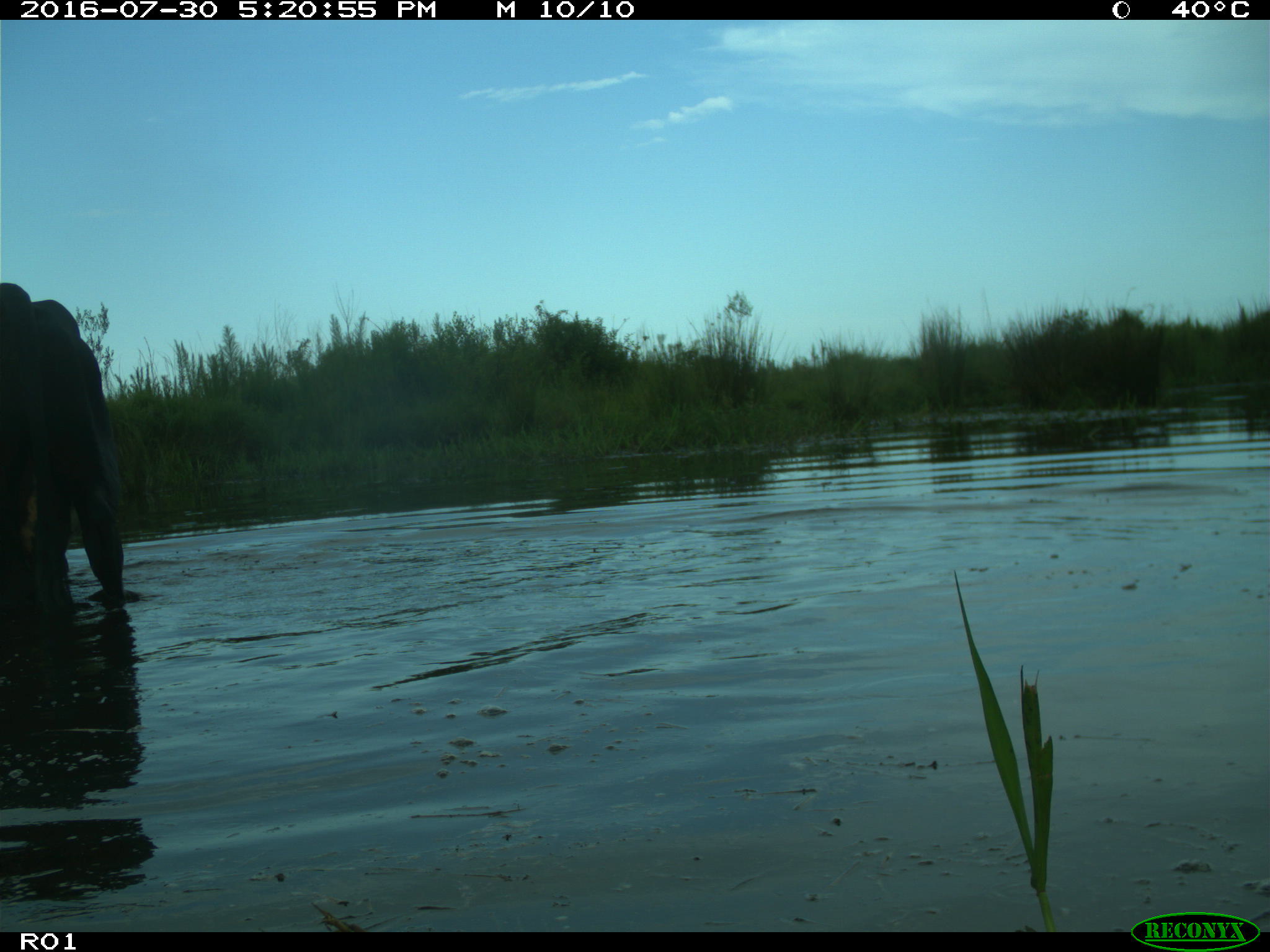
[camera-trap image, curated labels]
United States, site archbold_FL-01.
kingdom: Animalia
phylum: Chordata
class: Mammalia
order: Artiodactyla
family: Bovidae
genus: Bos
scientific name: Bos taurus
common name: domestic cow